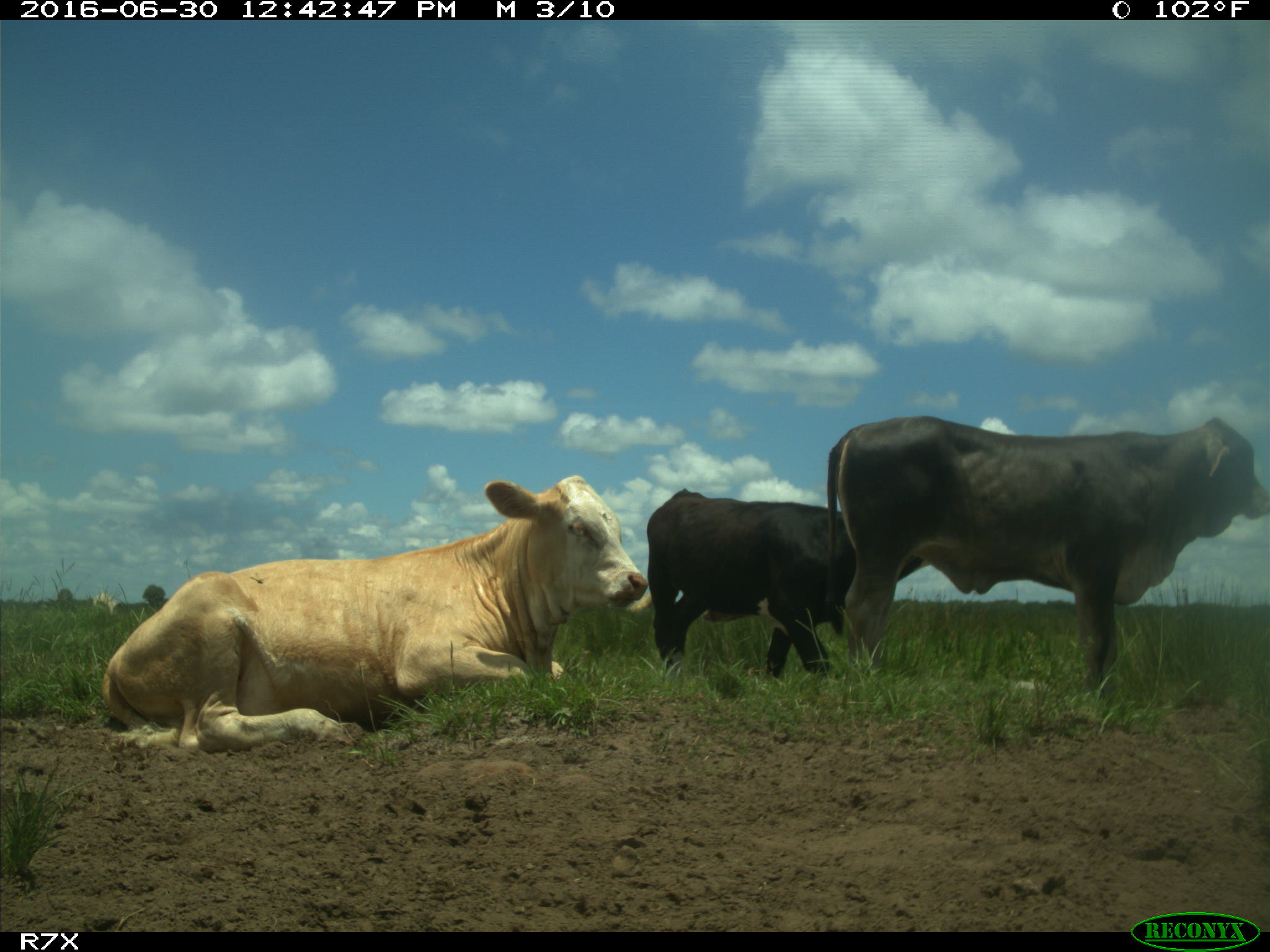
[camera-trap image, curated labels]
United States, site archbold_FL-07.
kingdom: Animalia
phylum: Chordata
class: Mammalia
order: Artiodactyla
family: Bovidae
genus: Bos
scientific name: Bos taurus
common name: domestic cow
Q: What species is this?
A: Bos taurus (domestic cow).